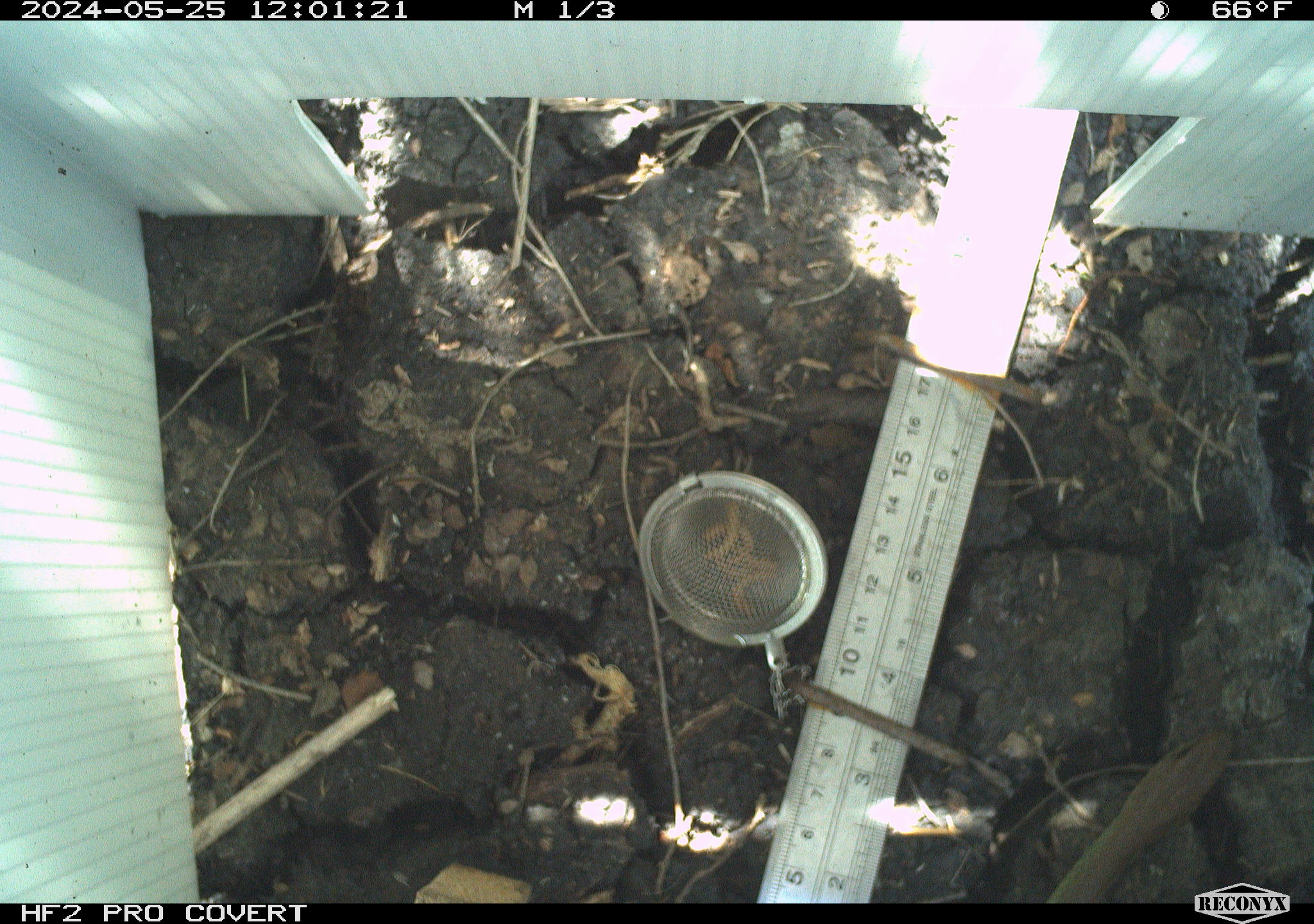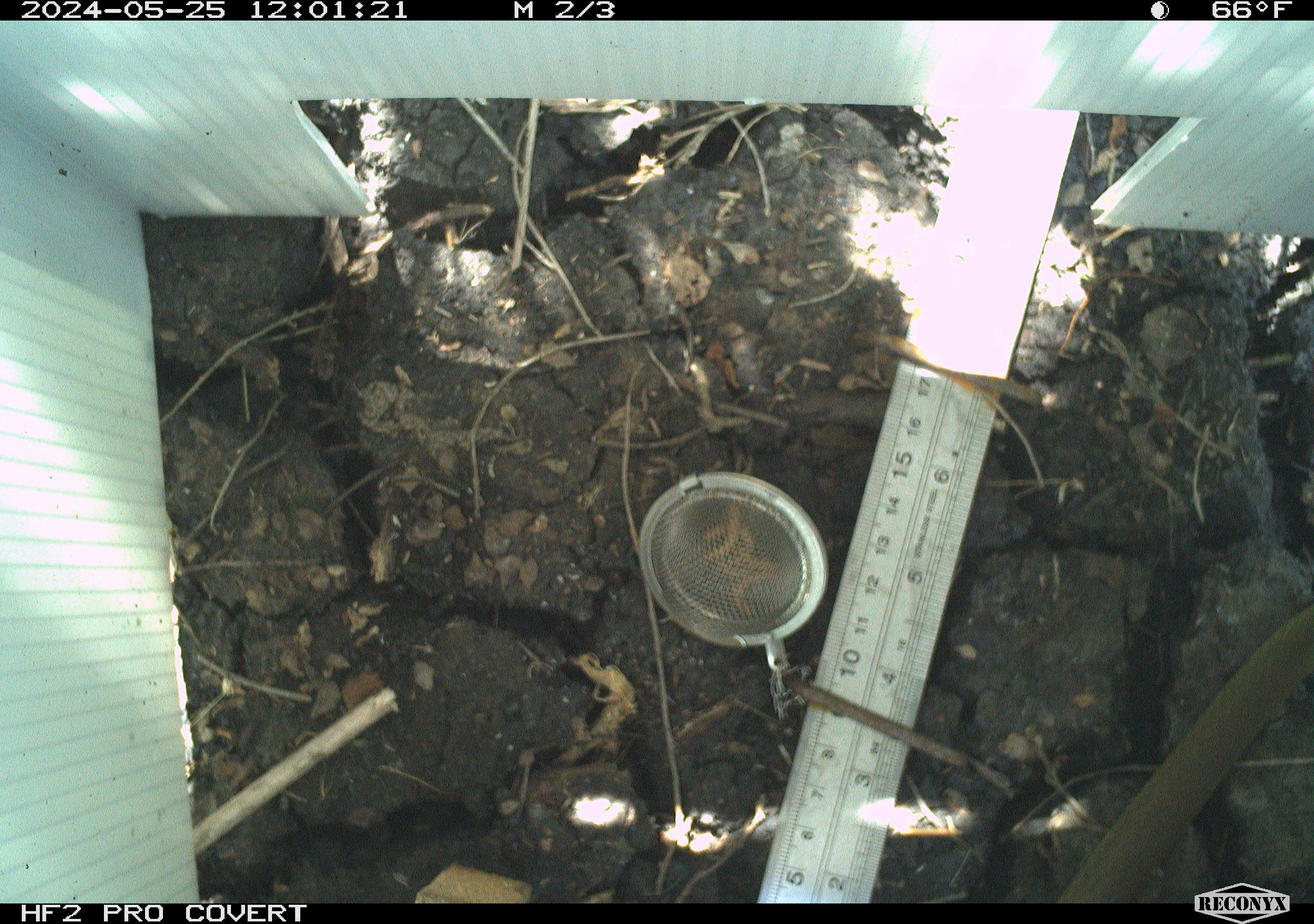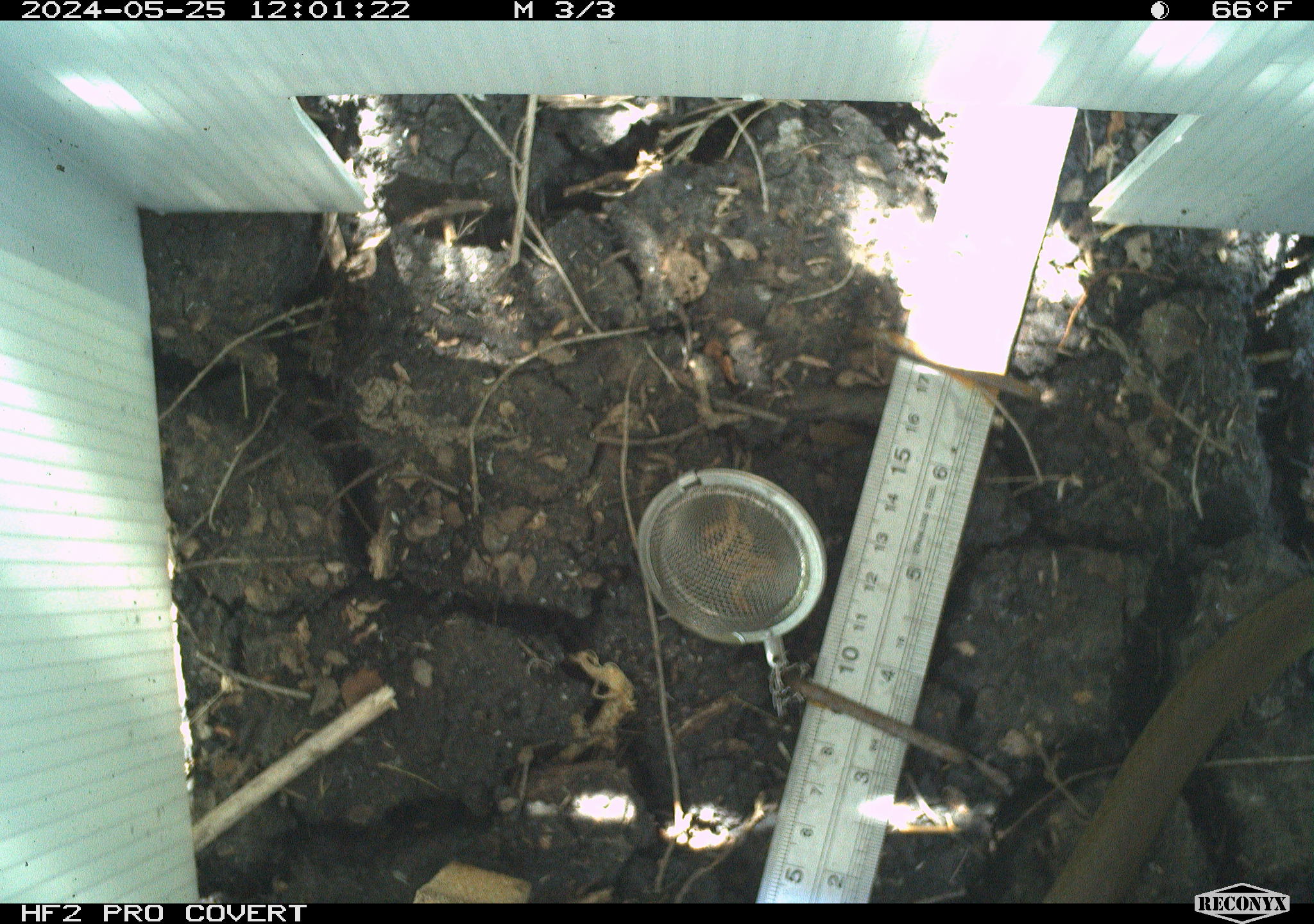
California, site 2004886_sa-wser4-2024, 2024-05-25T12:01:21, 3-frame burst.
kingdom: Animalia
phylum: Chordata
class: Reptilia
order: Squamata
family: Colubridae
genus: Coluber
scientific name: Coluber constrictor mormon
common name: western yellow-bellied racer